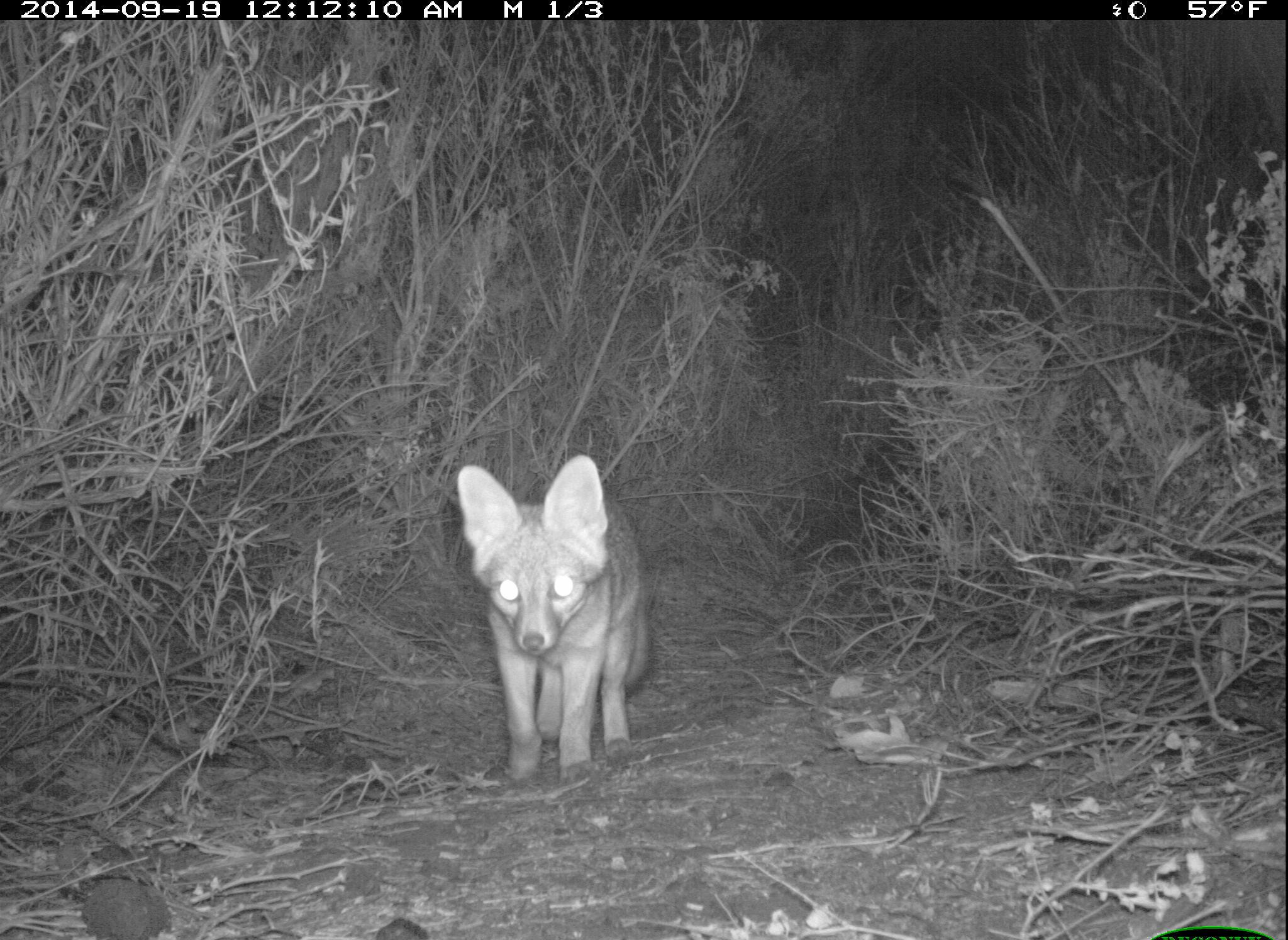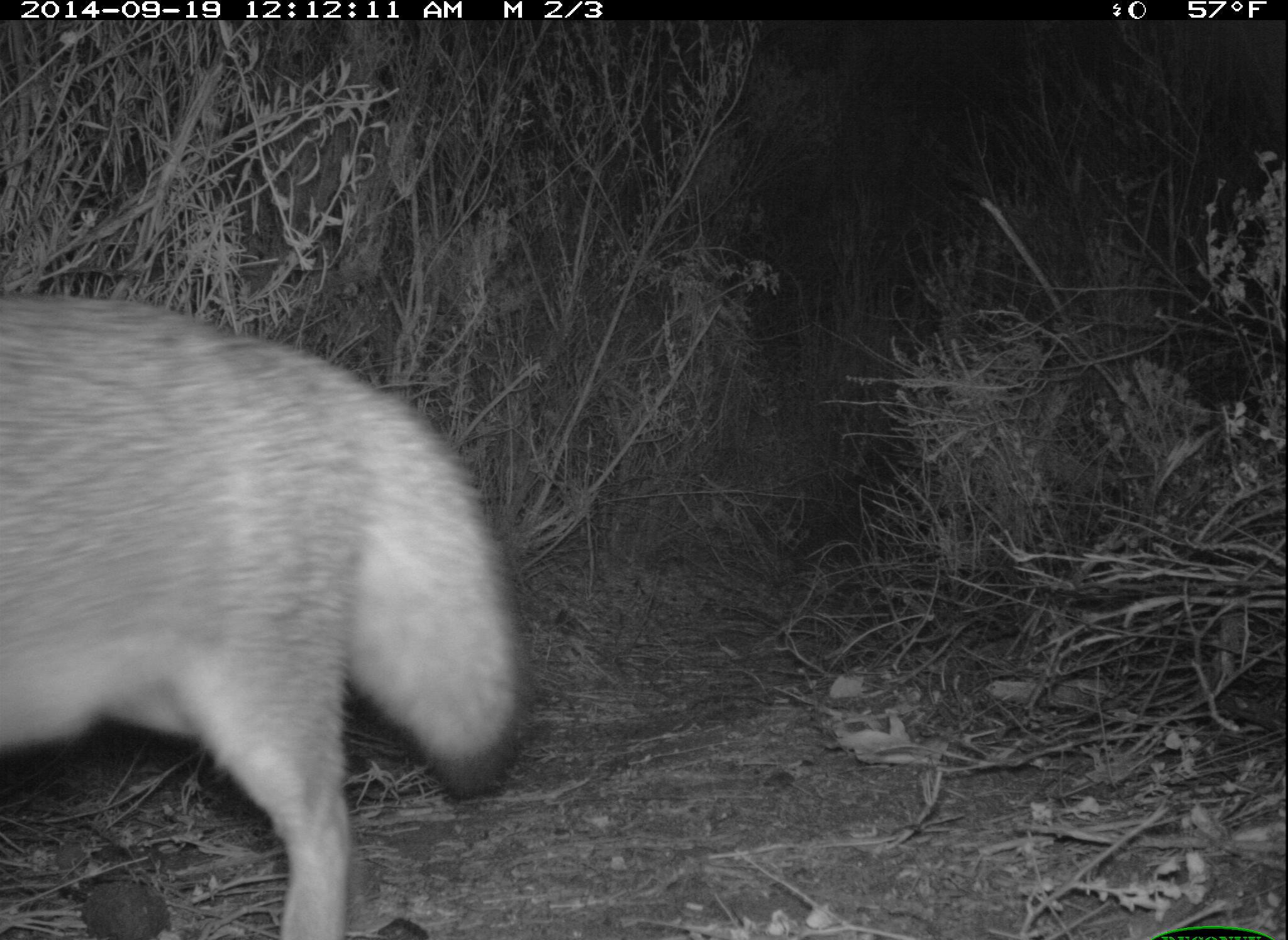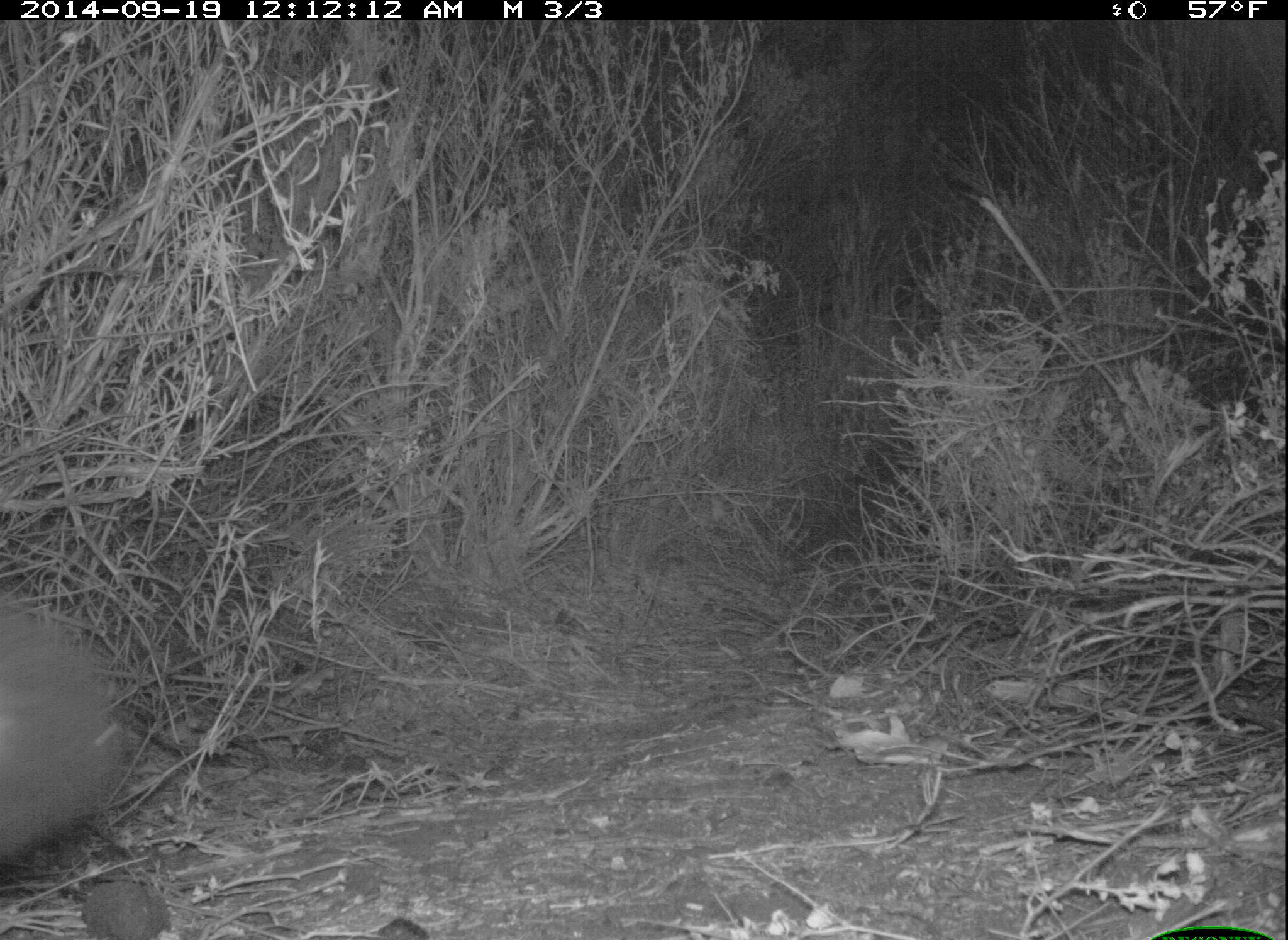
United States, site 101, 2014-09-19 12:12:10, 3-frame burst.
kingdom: Animalia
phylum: Chordata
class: Mammalia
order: Carnivora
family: Canidae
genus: Urocyon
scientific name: Urocyon cinereoargenteus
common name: gray fox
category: fox